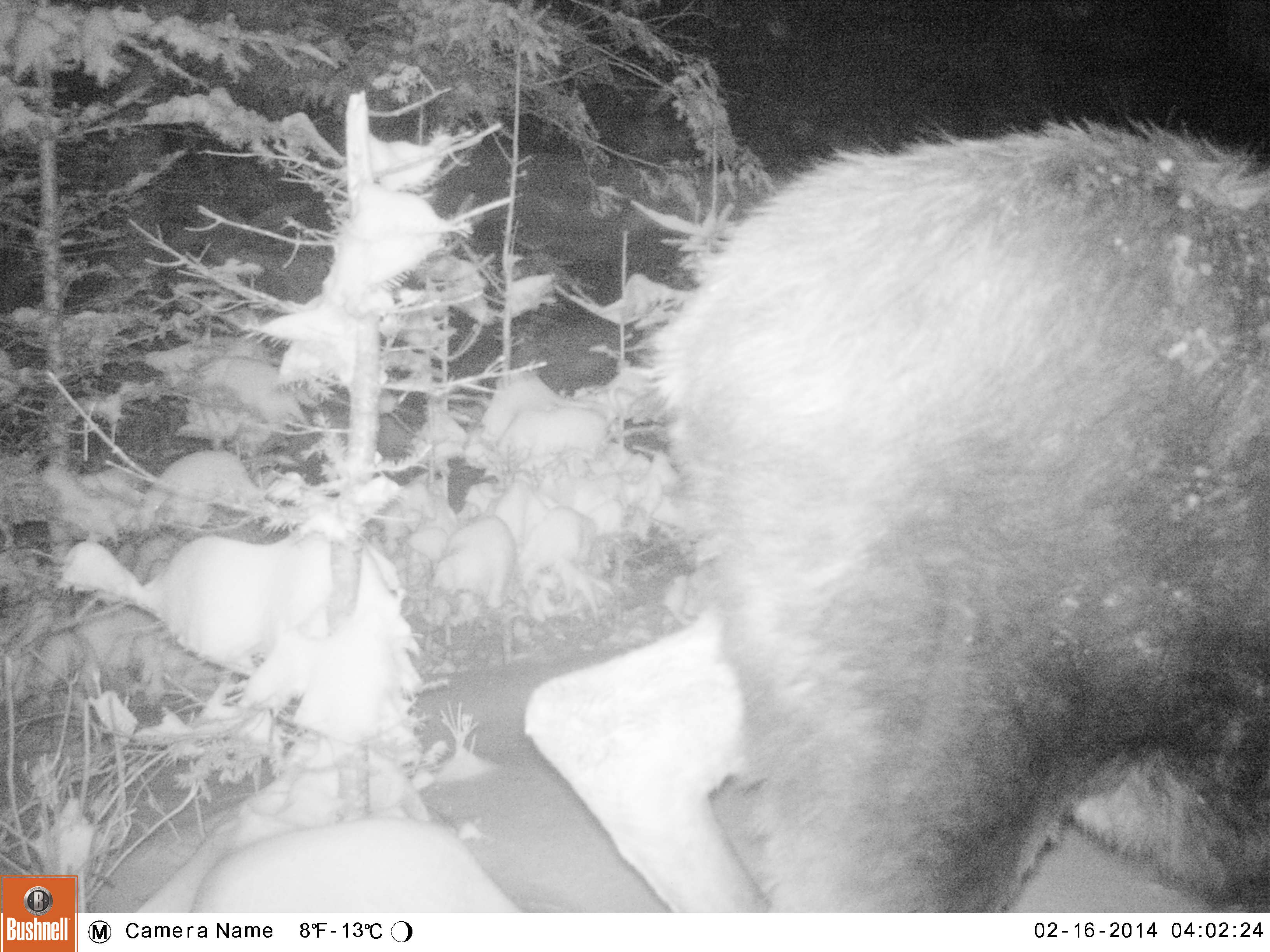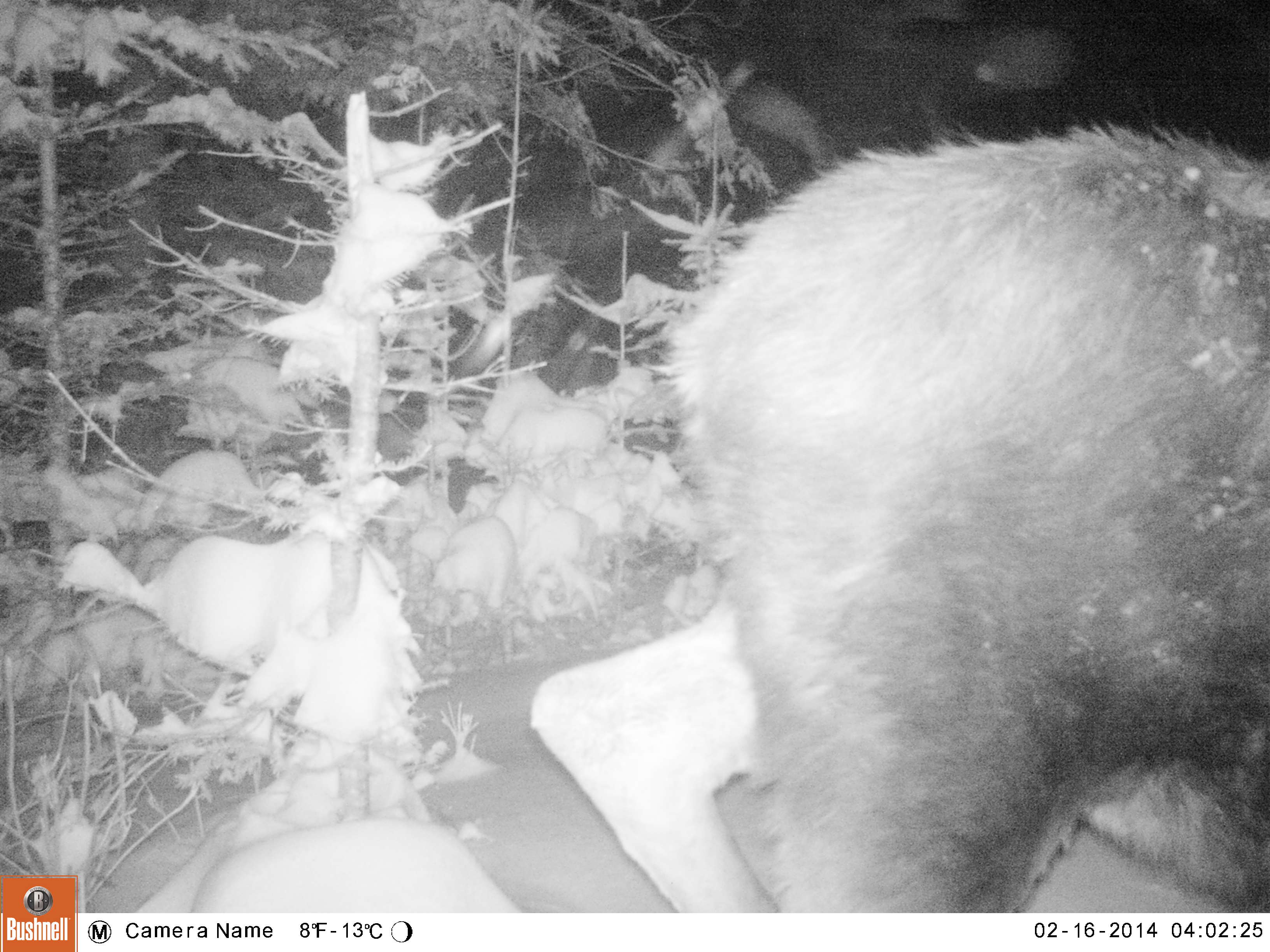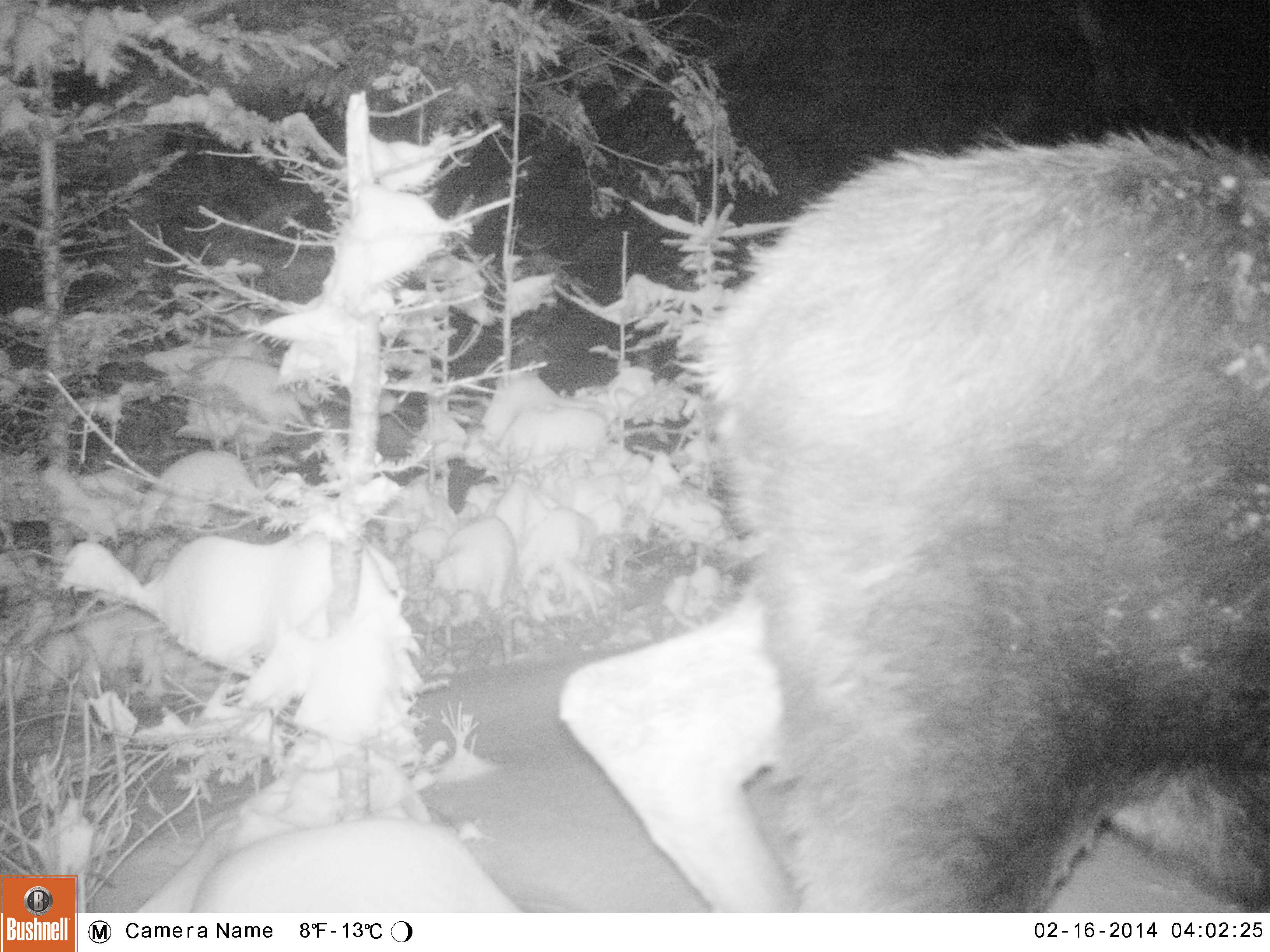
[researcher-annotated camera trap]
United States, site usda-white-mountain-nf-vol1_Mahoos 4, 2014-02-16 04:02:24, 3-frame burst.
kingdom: Animalia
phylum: Chordata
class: Mammalia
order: Artiodactyla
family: Cervidae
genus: Alces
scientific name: Alces alces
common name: moose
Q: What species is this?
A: Moose (Alces alces).